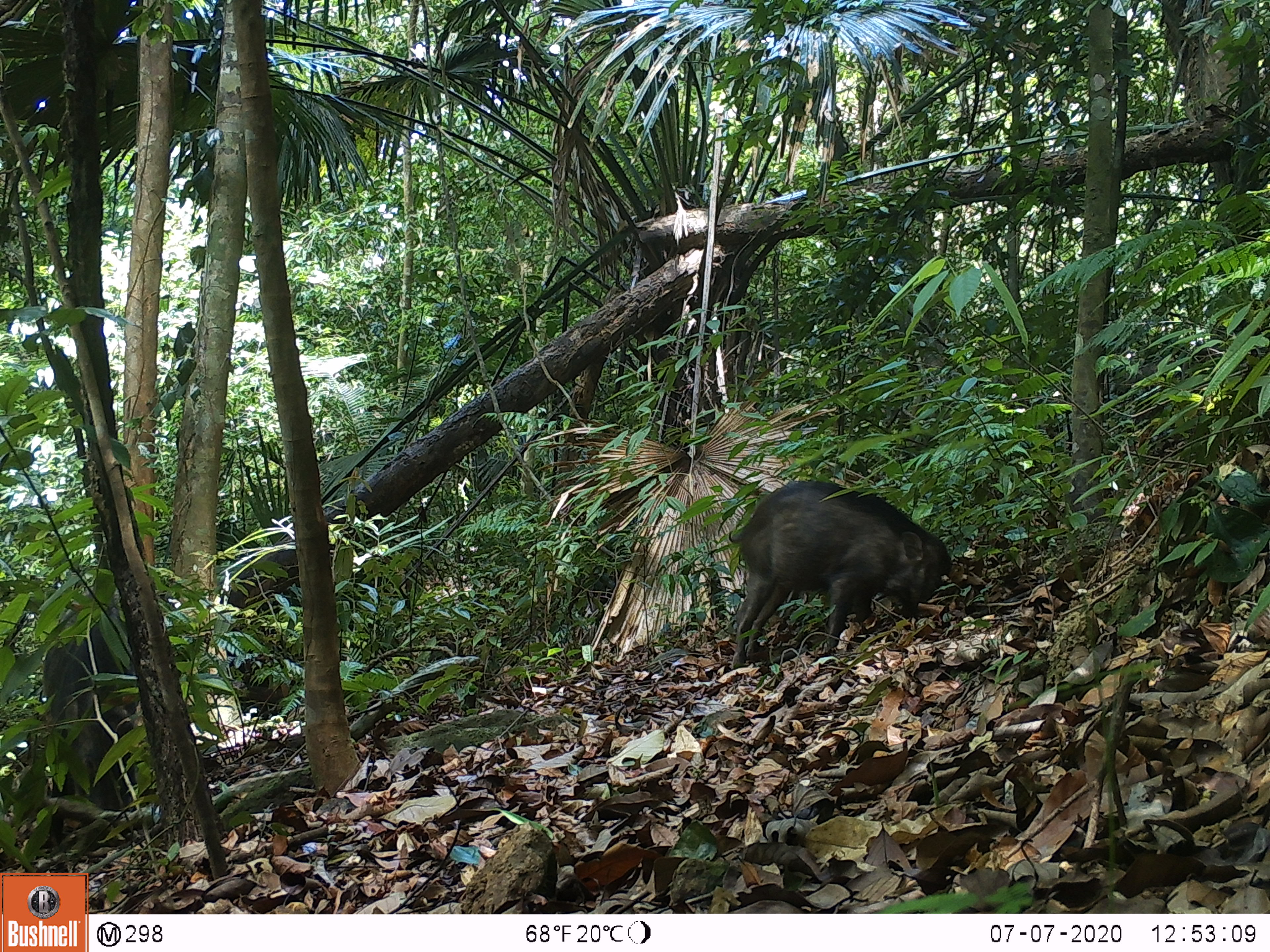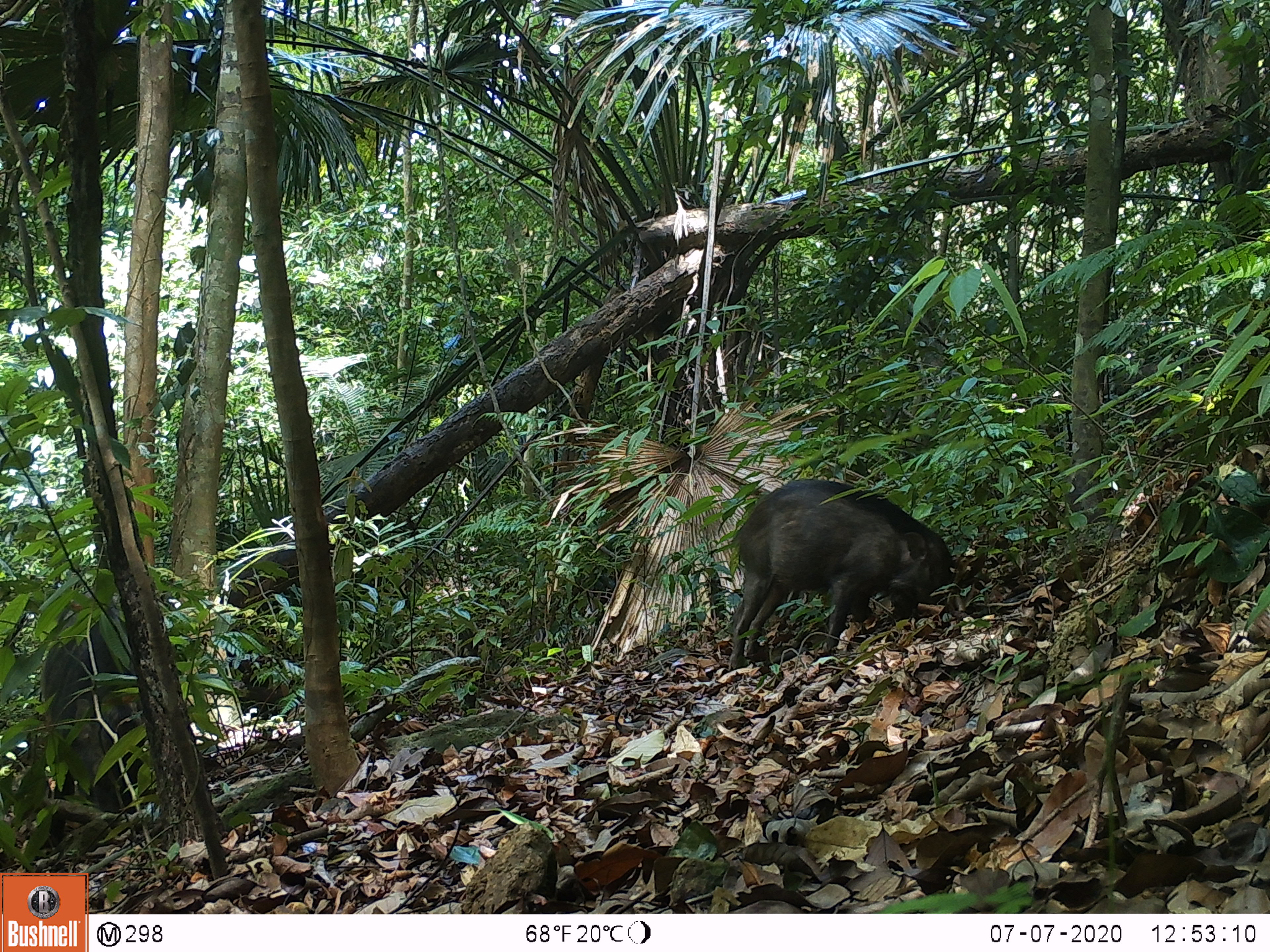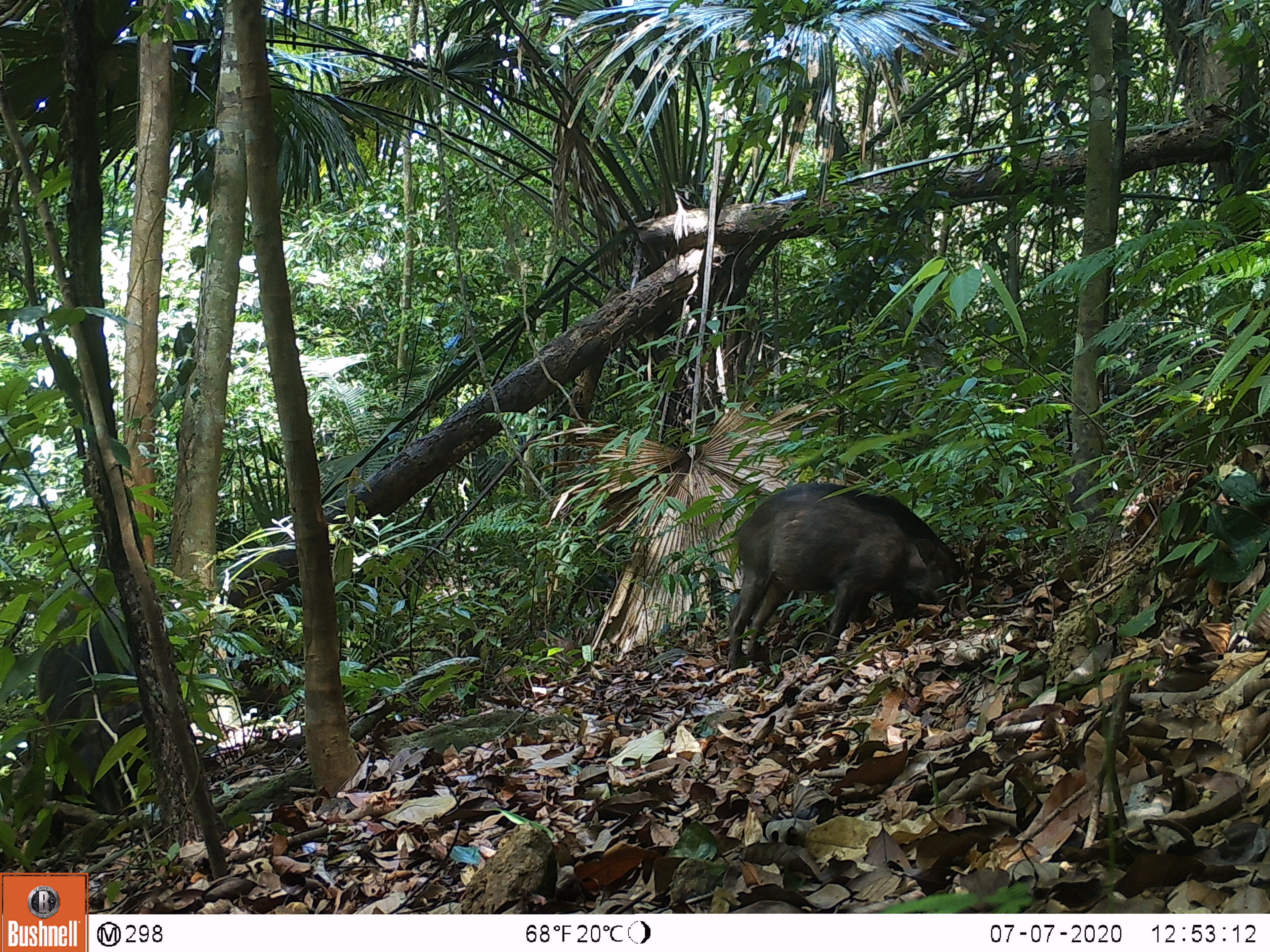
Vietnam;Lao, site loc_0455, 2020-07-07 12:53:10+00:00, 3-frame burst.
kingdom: Animalia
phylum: Chordata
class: Mammalia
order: Artiodactyla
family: Suidae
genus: Sus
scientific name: Sus scrofa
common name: eurasian wild pig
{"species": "eurasian wild pig (Sus scrofa)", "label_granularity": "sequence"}